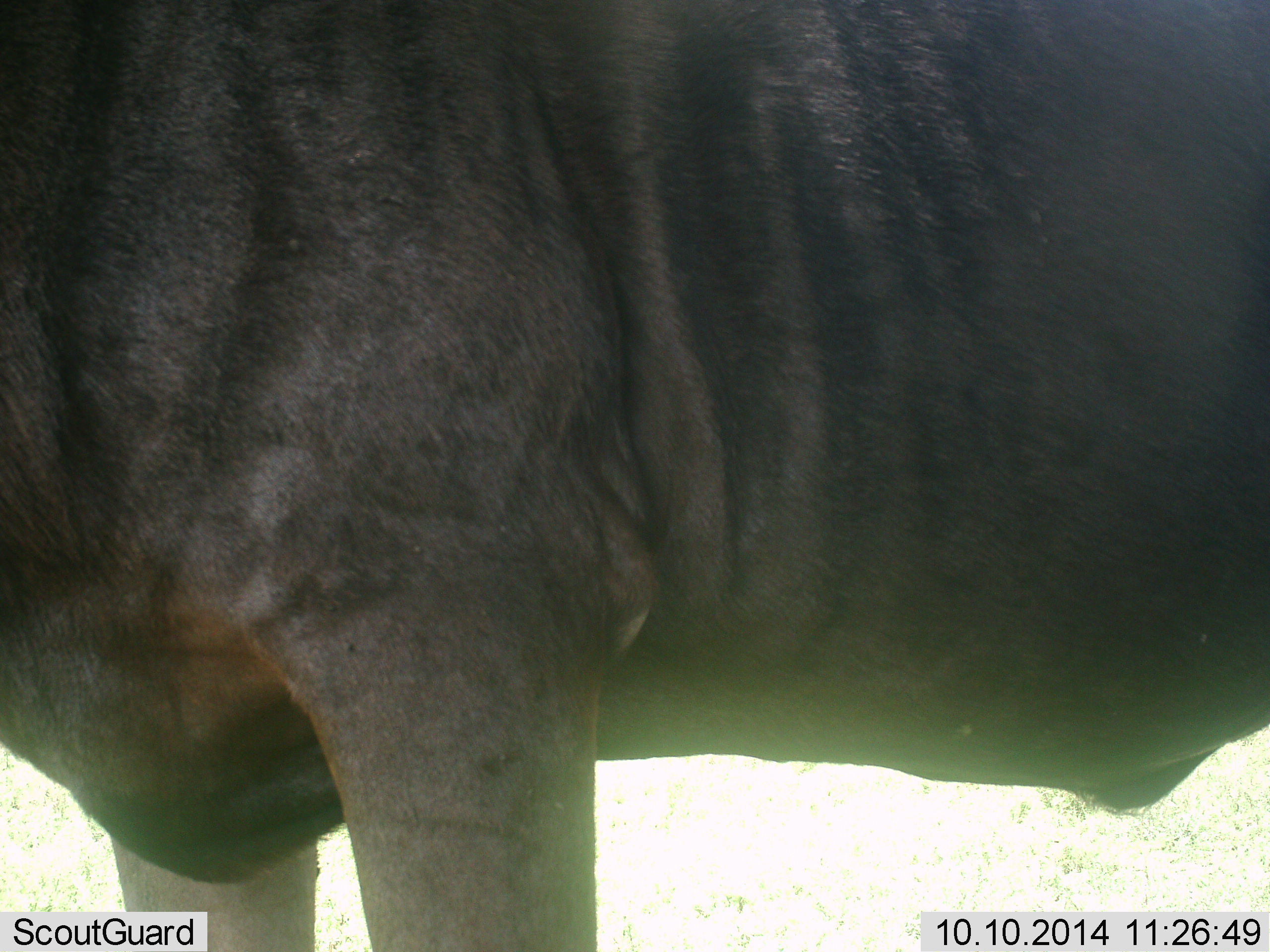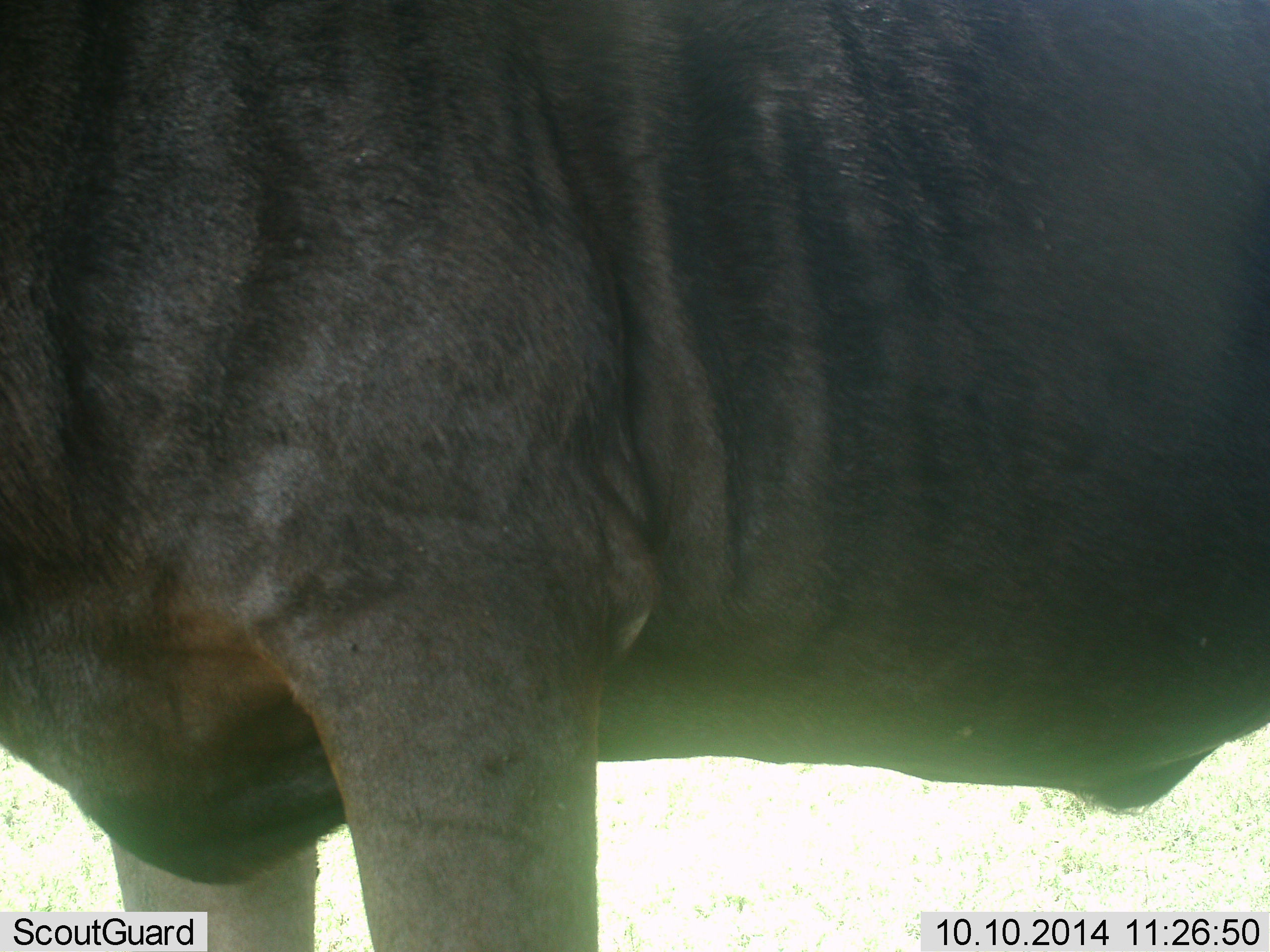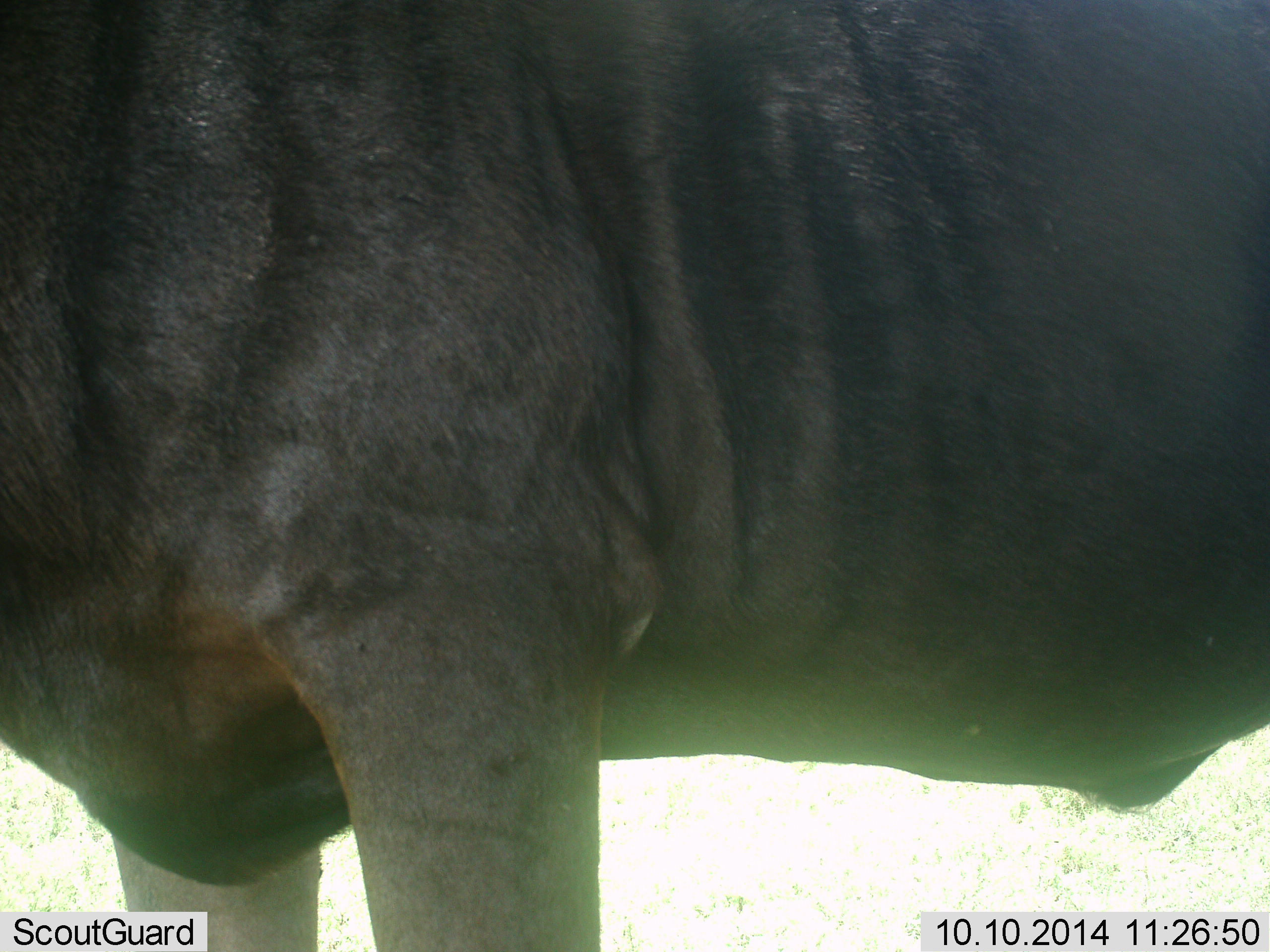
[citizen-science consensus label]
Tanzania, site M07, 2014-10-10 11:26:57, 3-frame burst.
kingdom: Animalia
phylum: Chordata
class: Mammalia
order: Artiodactyla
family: Bovidae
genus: Connochaetes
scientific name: Connochaetes taurinus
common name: blue wildebeest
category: wildebeest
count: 1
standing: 100%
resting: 0%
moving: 0%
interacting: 0%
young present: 0%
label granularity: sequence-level